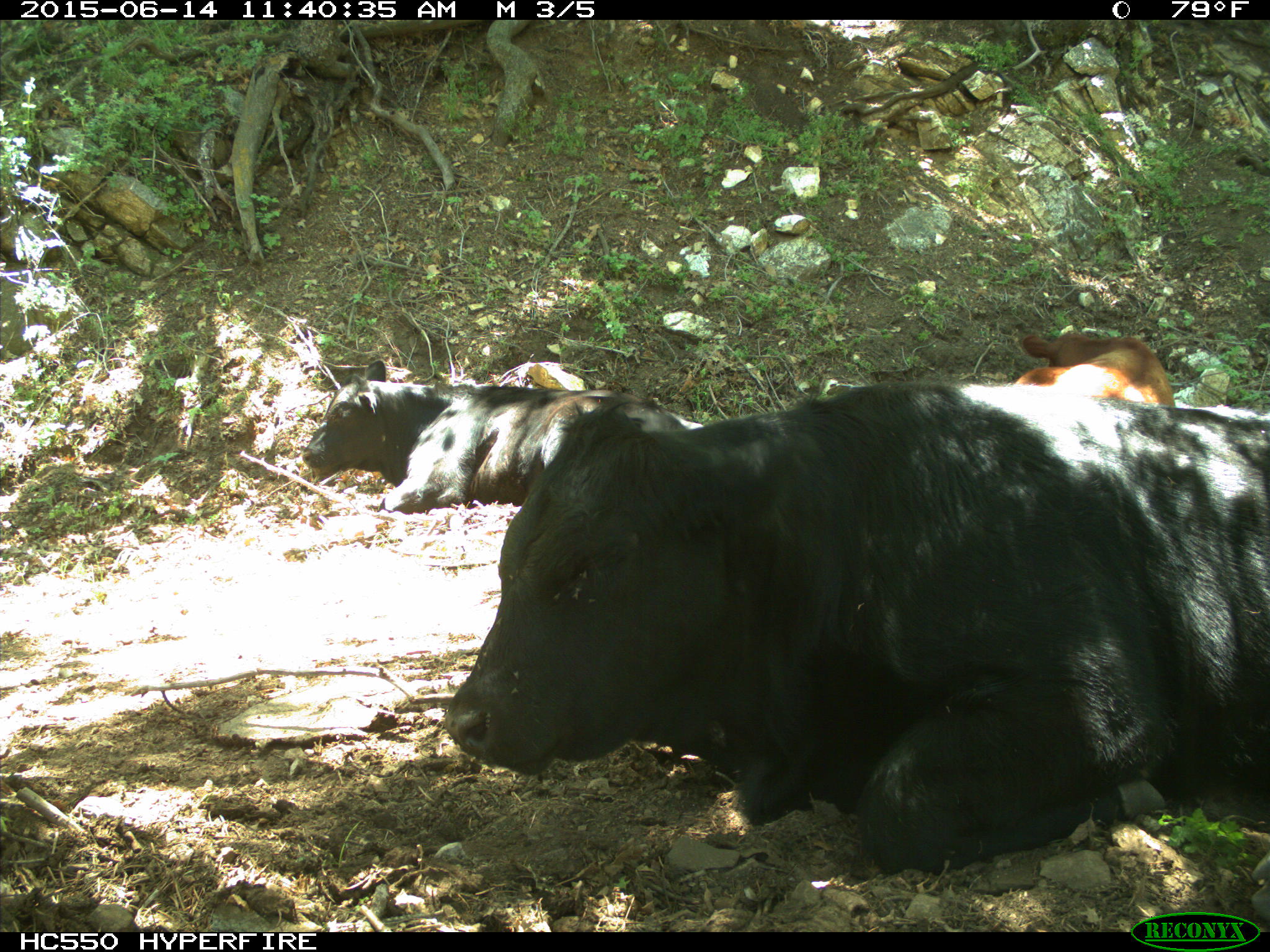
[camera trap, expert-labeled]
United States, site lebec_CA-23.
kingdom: Animalia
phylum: Chordata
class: Mammalia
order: Artiodactyla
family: Bovidae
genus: Bos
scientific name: Bos taurus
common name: domestic cow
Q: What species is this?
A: Bos taurus (domestic cow).